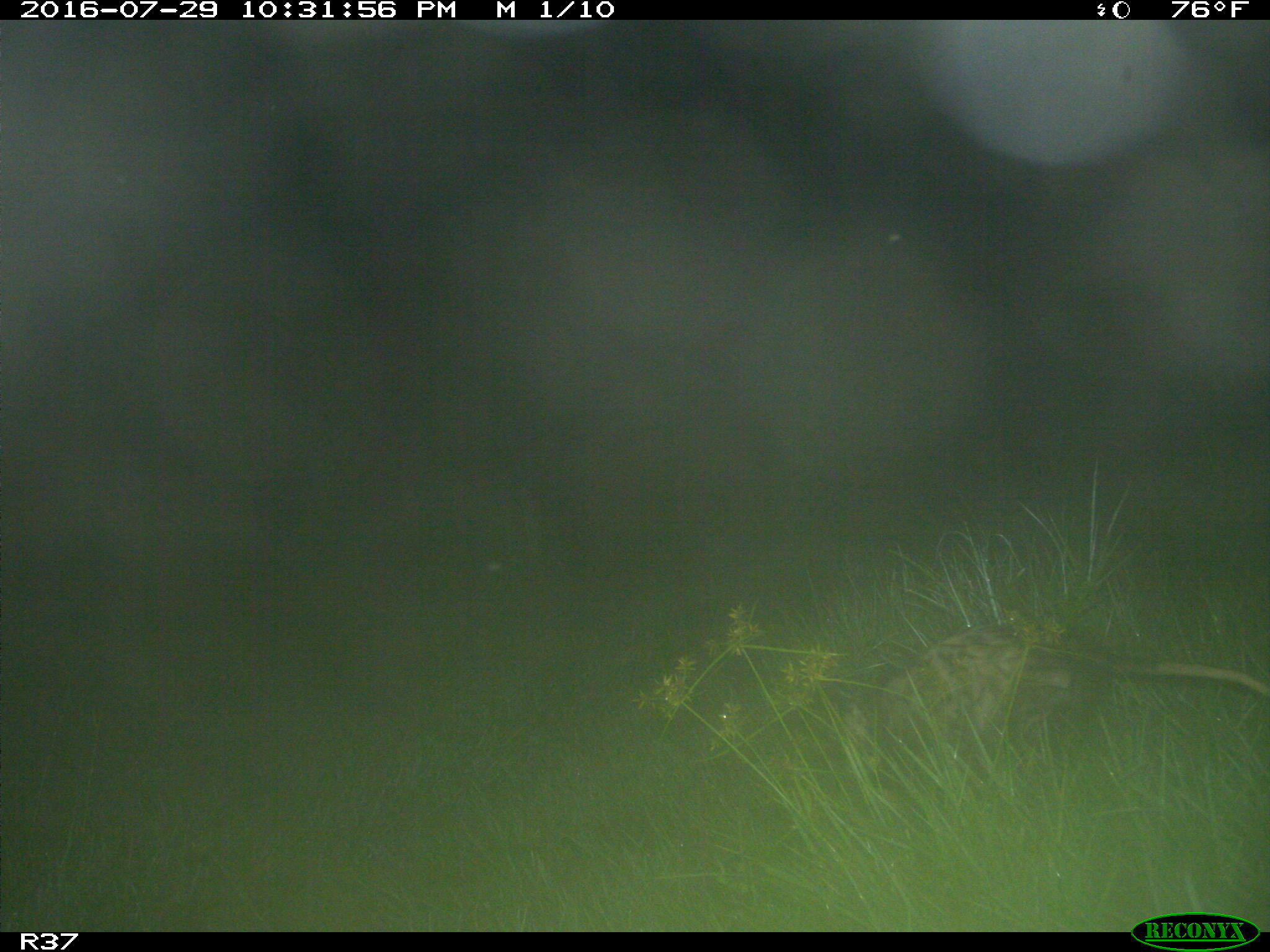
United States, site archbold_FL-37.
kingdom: Animalia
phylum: Chordata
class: Mammalia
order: Didelphimorphia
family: Didelphidae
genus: Didelphis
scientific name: Didelphis virginiana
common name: virginia opossum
Didelphis virginiana (virginia opossum).